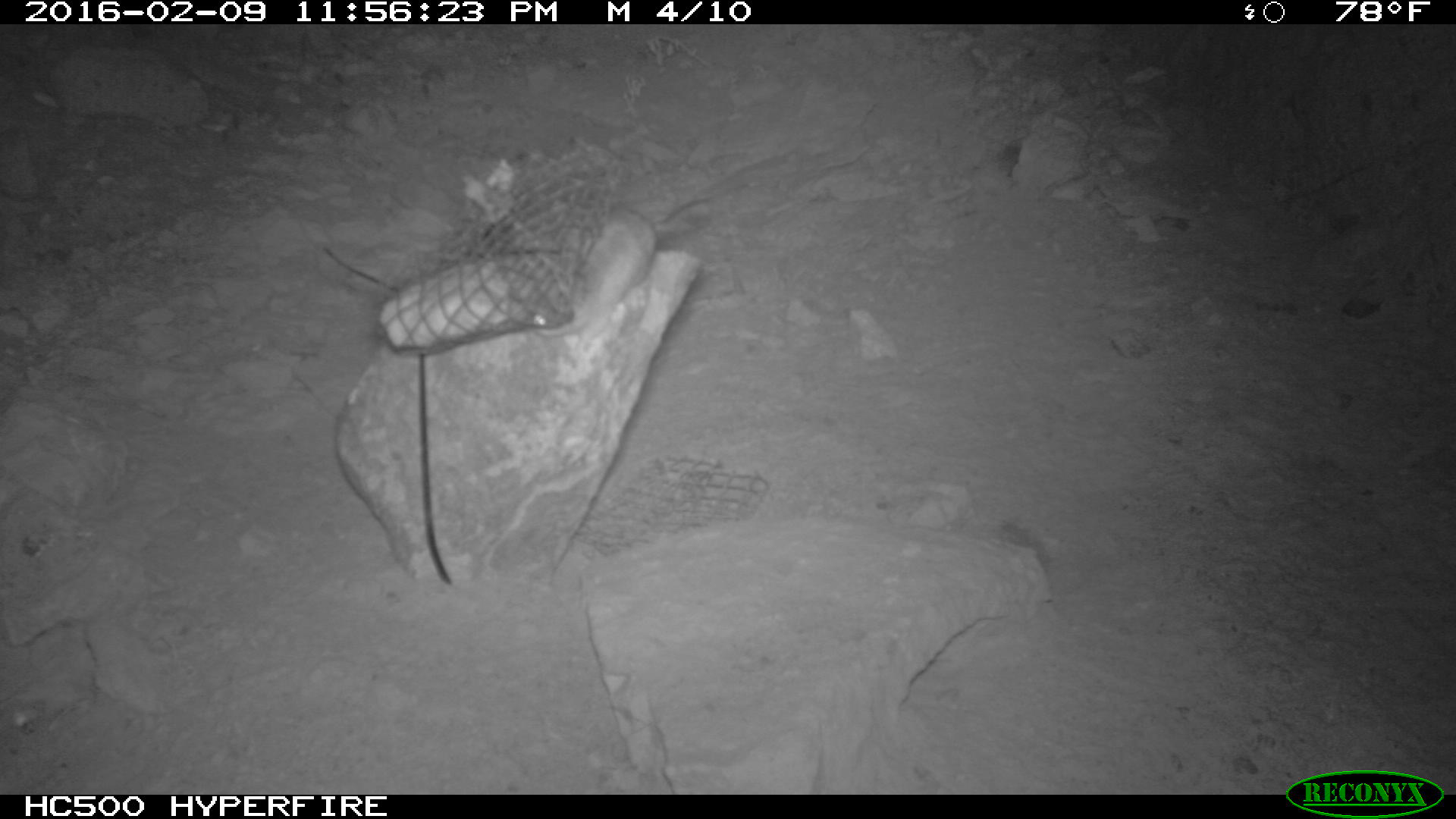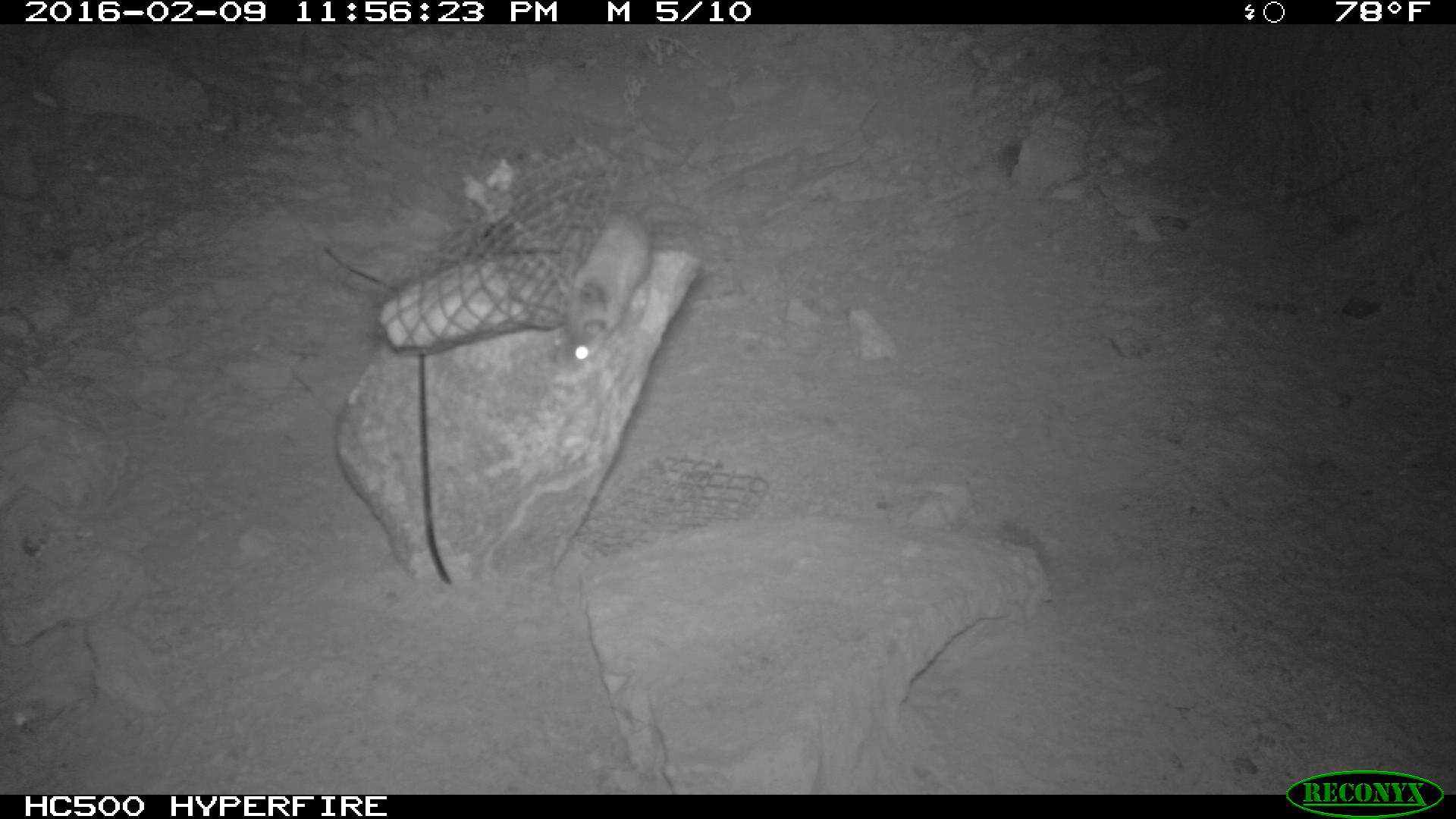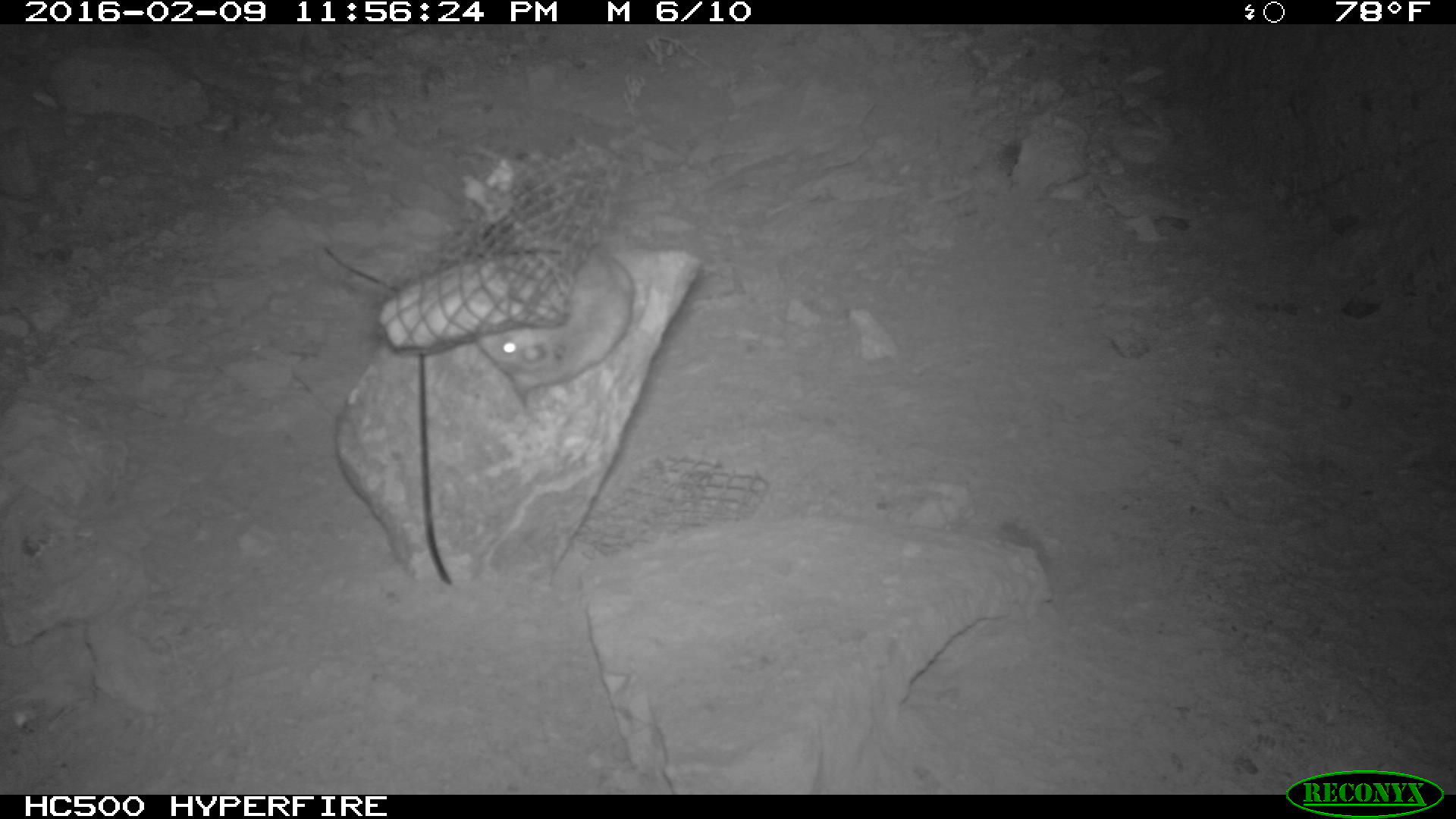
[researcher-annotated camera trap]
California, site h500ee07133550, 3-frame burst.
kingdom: Animalia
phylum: Chordata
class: Mammalia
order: Rodentia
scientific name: Rodentia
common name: rodent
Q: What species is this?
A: Rodent (Rodentia).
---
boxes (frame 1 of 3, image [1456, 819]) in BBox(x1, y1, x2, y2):
rodent: BBox(530, 197, 705, 335)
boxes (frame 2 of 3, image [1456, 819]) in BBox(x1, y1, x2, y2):
rodent: BBox(554, 218, 649, 360)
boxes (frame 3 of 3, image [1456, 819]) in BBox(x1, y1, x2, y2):
rodent: BBox(438, 240, 635, 398)